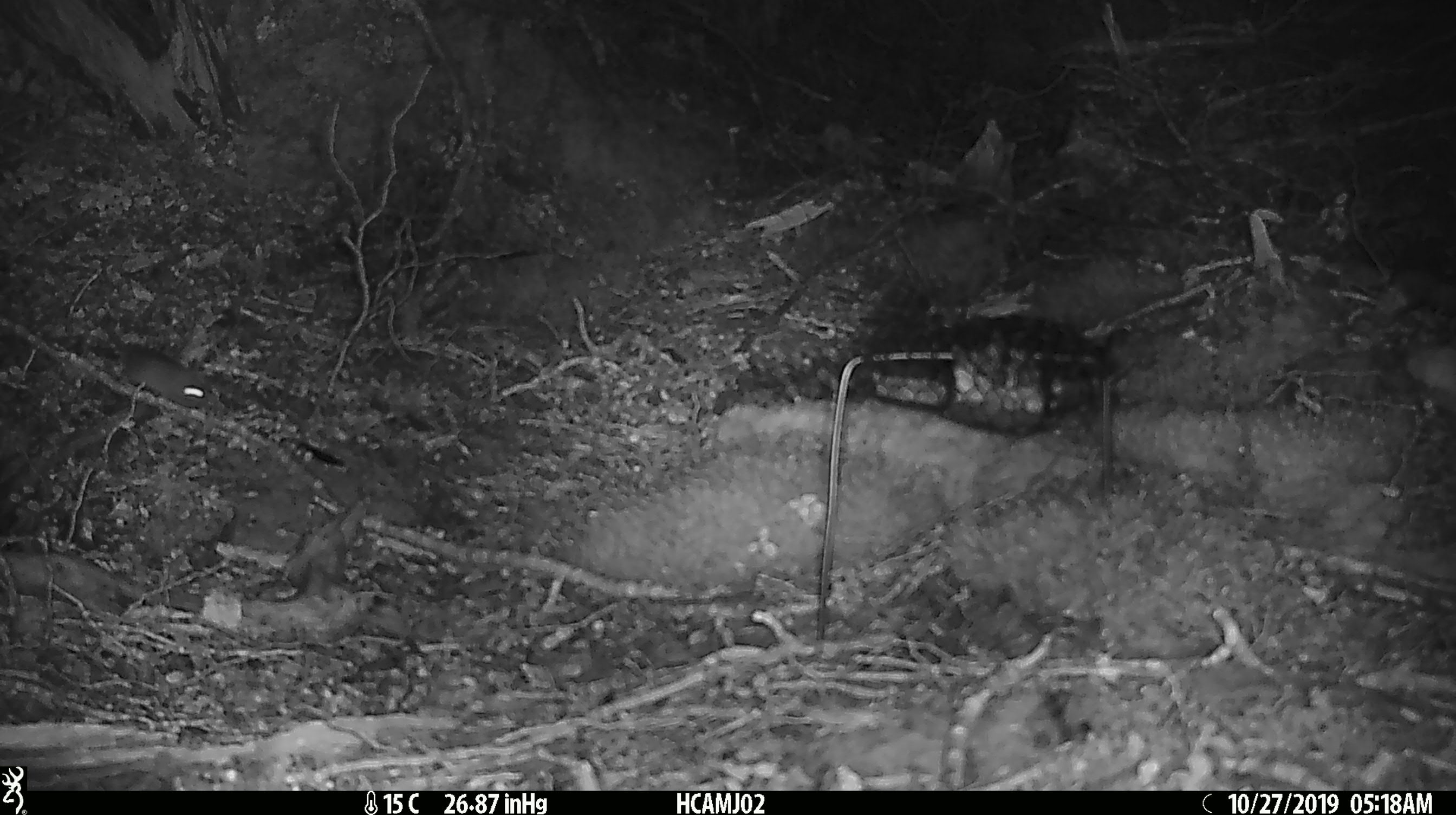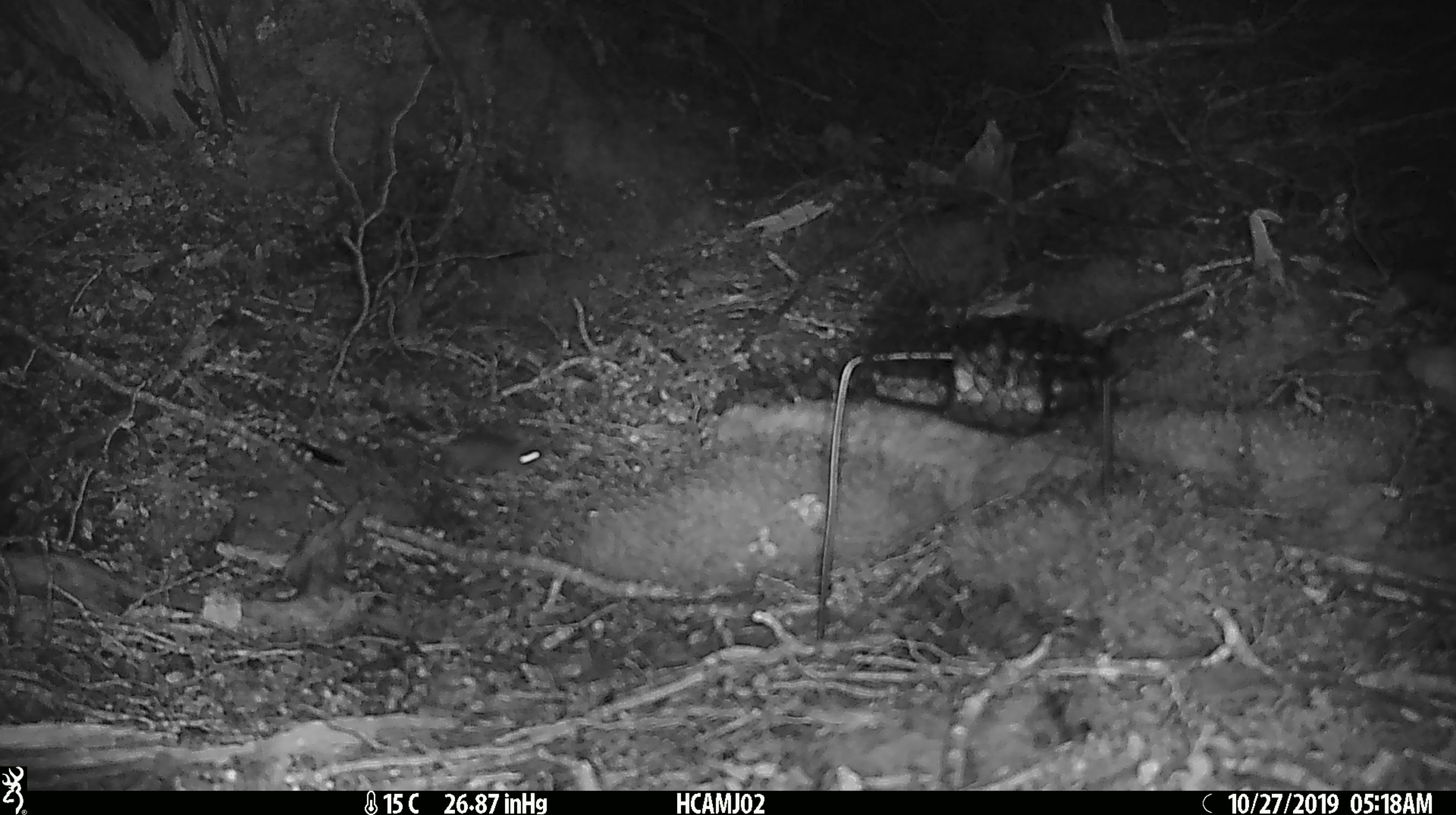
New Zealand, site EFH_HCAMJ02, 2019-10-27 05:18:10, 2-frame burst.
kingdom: Animalia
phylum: Chordata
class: Mammalia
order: Rodentia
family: Muridae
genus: Mus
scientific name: Mus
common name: mouse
Mouse (Mus).